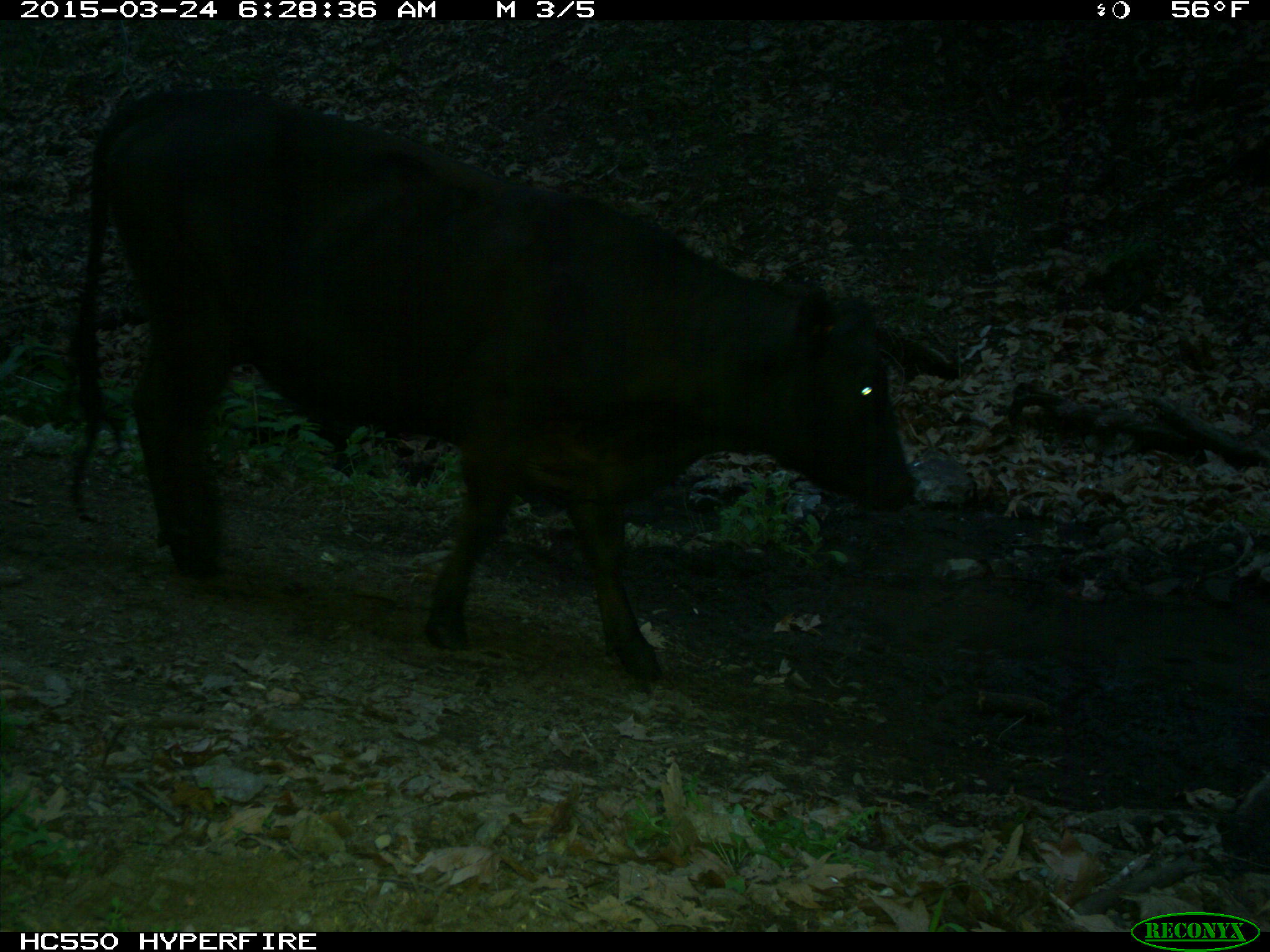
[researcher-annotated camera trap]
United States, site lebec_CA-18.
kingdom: Animalia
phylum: Chordata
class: Mammalia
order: Artiodactyla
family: Bovidae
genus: Bos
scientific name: Bos taurus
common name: domestic cow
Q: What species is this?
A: Bos taurus (domestic cow).